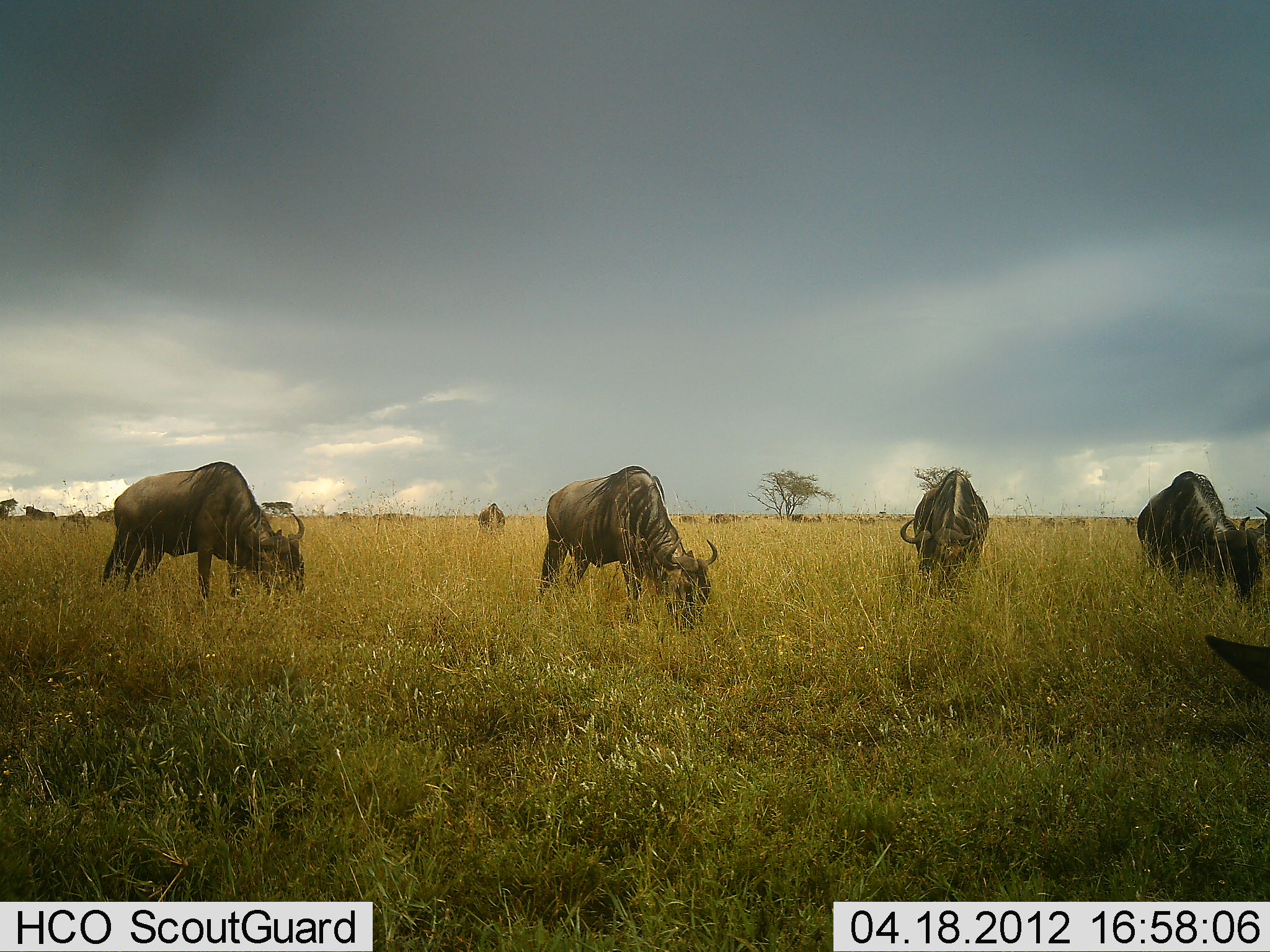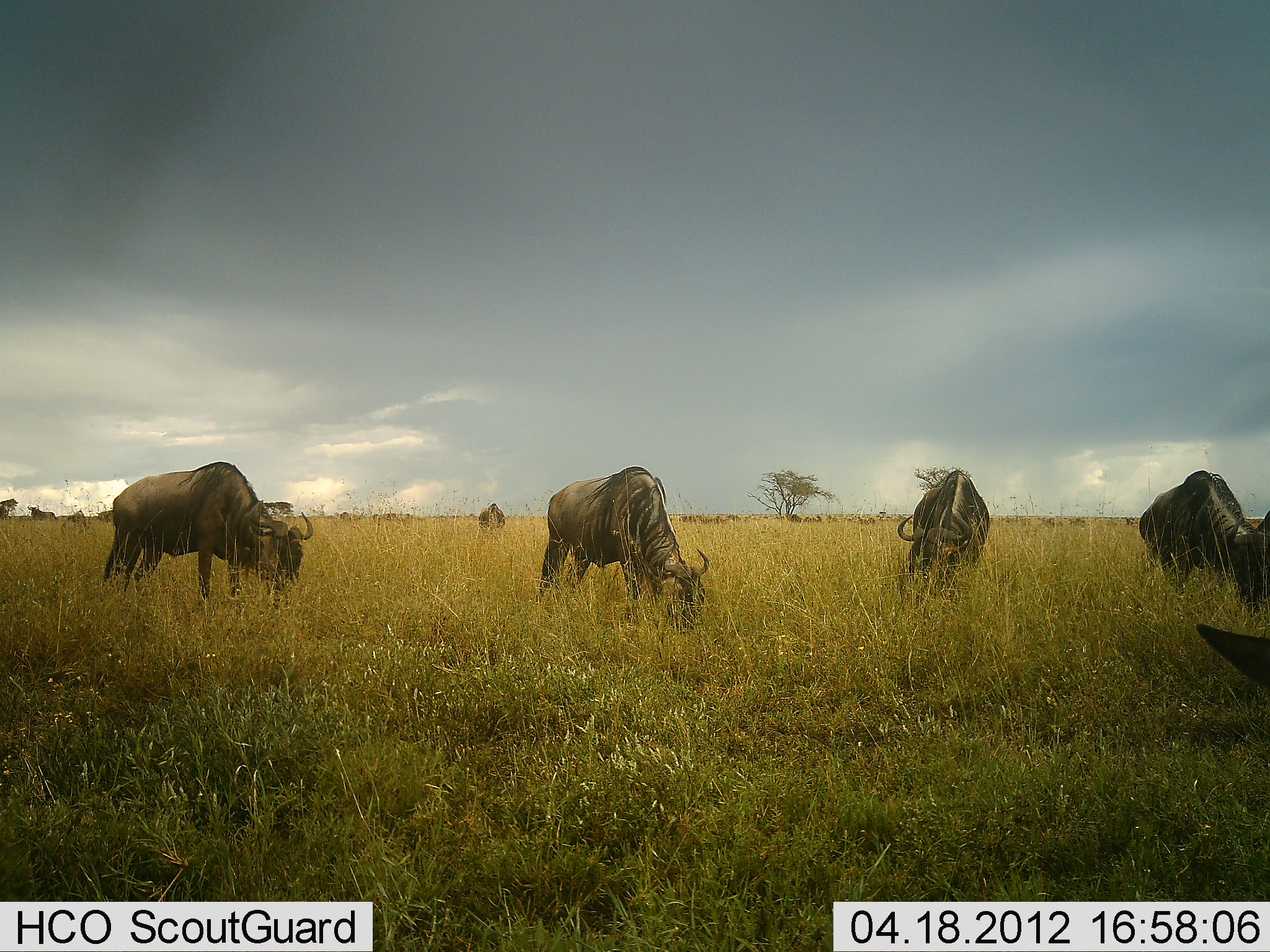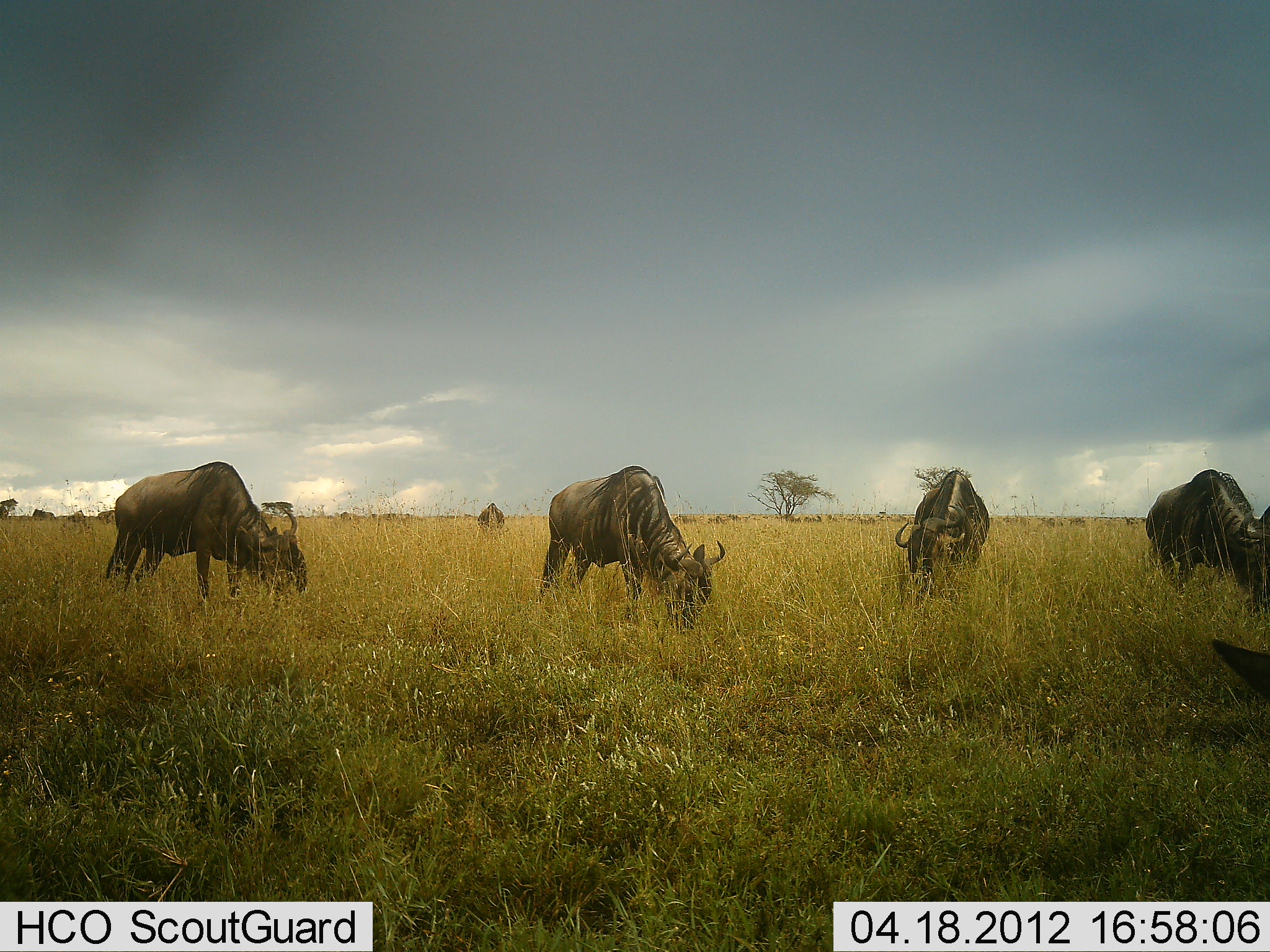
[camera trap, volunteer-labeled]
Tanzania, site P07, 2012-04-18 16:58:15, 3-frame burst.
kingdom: Animalia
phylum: Chordata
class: Mammalia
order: Artiodactyla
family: Bovidae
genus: Connochaetes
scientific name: Connochaetes taurinus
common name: blue wildebeest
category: wildebeest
Wildebeest (blue wildebeest) (Connochaetes taurinus), count 9. Behavior (volunteer vote fractions): standing 44%, resting 0%, moving 11%, interacting 0%. Young present (vote fraction): 0%. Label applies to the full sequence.